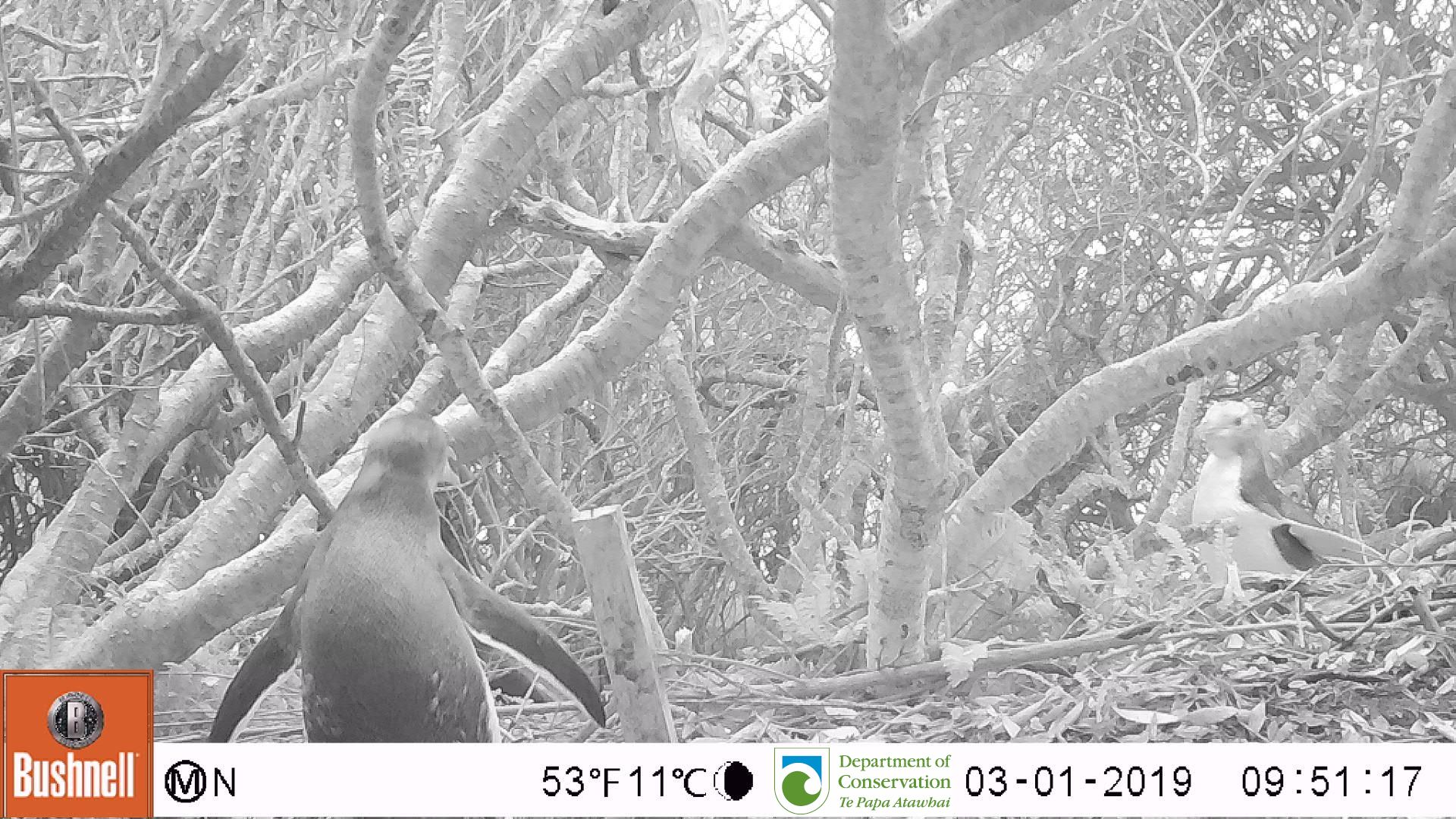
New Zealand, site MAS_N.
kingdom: Animalia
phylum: Chordata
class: Aves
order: Sphenisciformes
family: Spheniscidae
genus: Megadyptes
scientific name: Megadyptes antipodes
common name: yellow-eyed penguin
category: yellow eyed penguin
Yellow eyed penguin (yellow-eyed penguin) (Megadyptes antipodes).